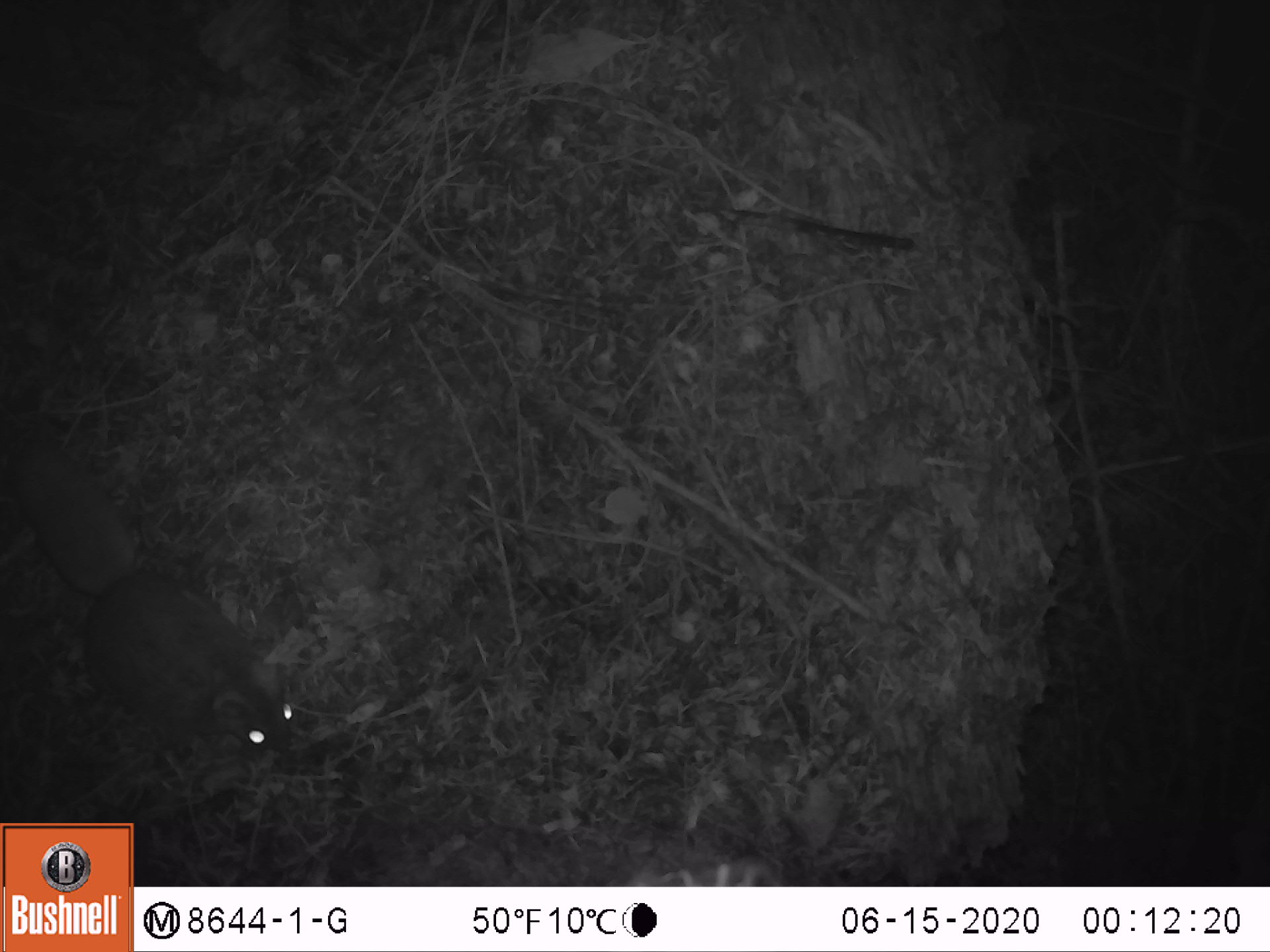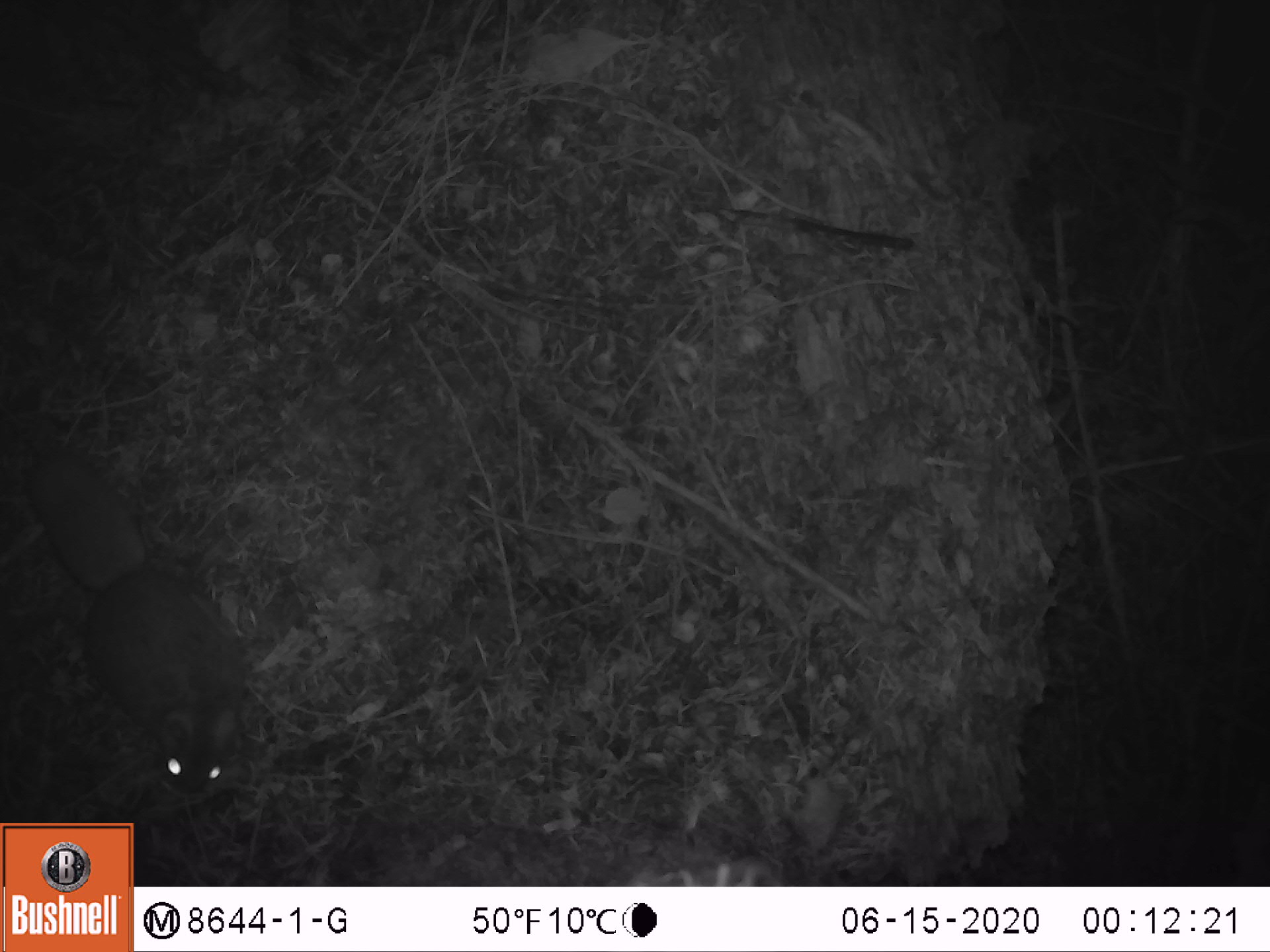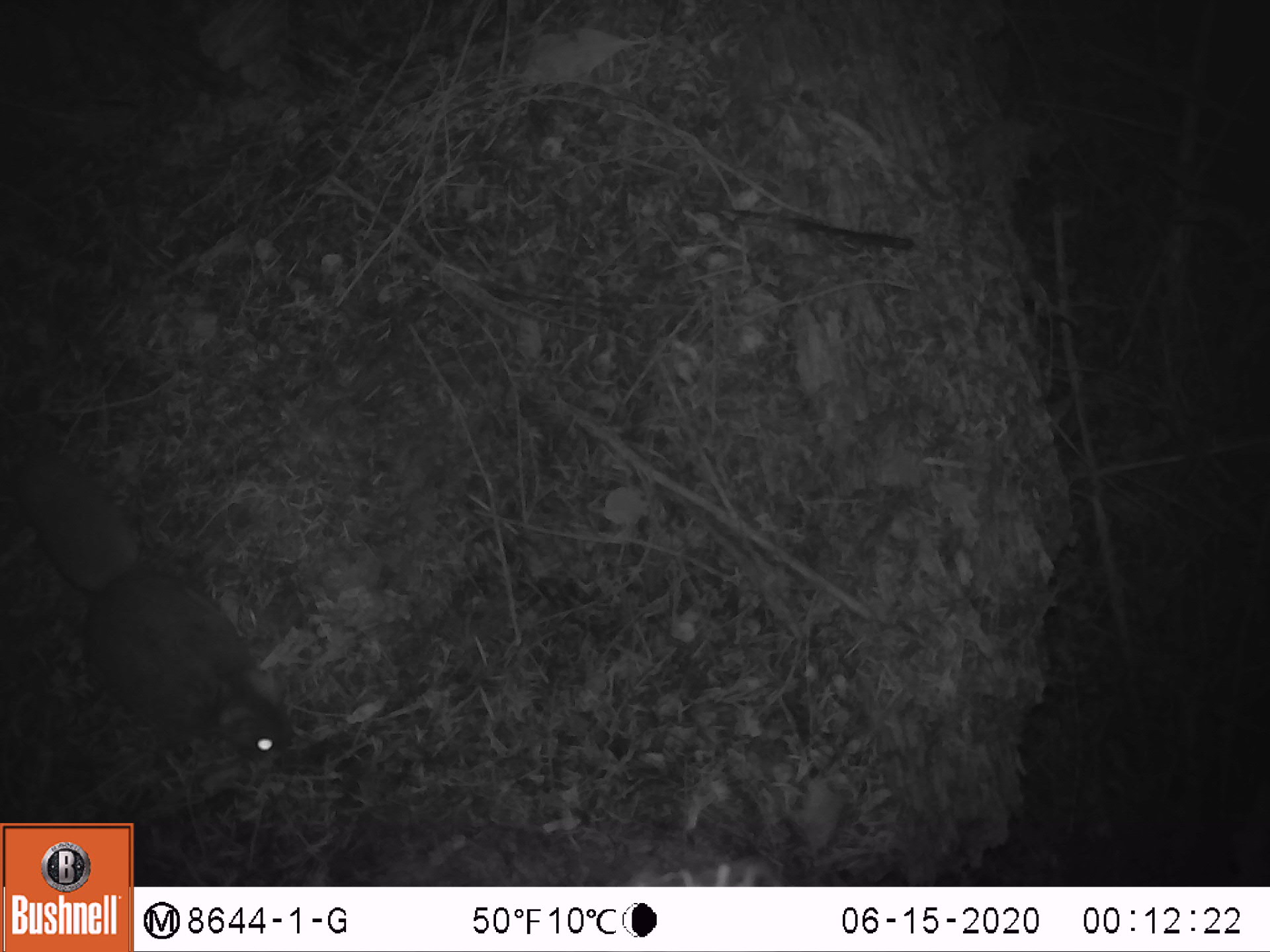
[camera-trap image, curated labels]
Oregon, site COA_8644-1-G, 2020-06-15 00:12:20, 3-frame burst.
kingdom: Animalia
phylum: Chordata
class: Mammalia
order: Rodentia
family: Sciuridae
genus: Glaucomys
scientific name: Glaucomys oregonensis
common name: humboldt's flying squirrel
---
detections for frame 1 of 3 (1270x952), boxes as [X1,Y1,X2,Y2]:
humboldt's flying squirrel: [0,400,311,767]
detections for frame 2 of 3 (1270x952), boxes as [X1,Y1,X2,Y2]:
humboldt's flying squirrel: [16,439,256,809]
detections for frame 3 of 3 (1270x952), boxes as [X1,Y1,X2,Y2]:
humboldt's flying squirrel: [3,434,311,771]